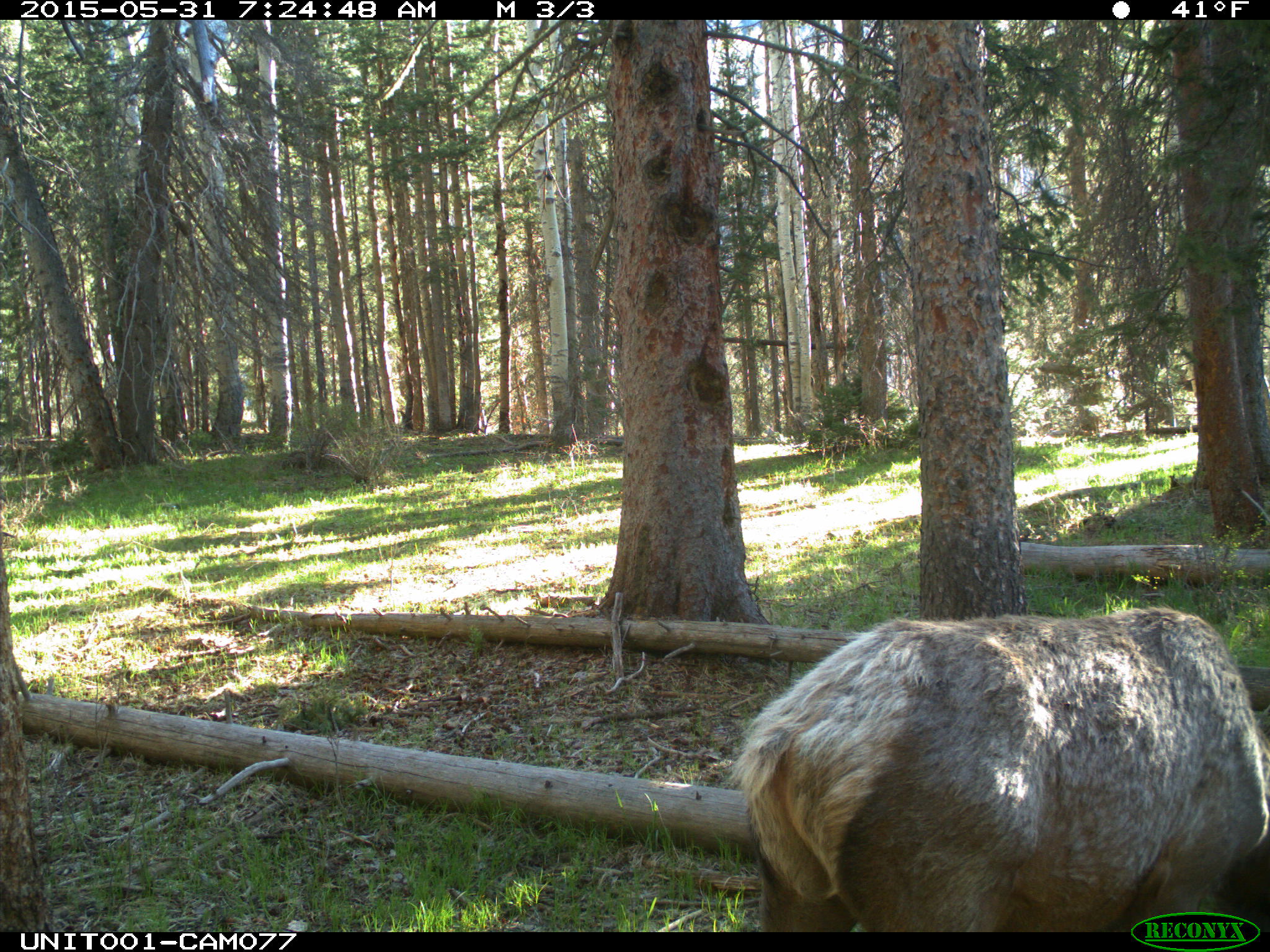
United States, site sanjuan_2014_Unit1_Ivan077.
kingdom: Animalia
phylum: Chordata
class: Mammalia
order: Artiodactyla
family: Cervidae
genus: Cervus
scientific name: Cervus elaphus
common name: red deer